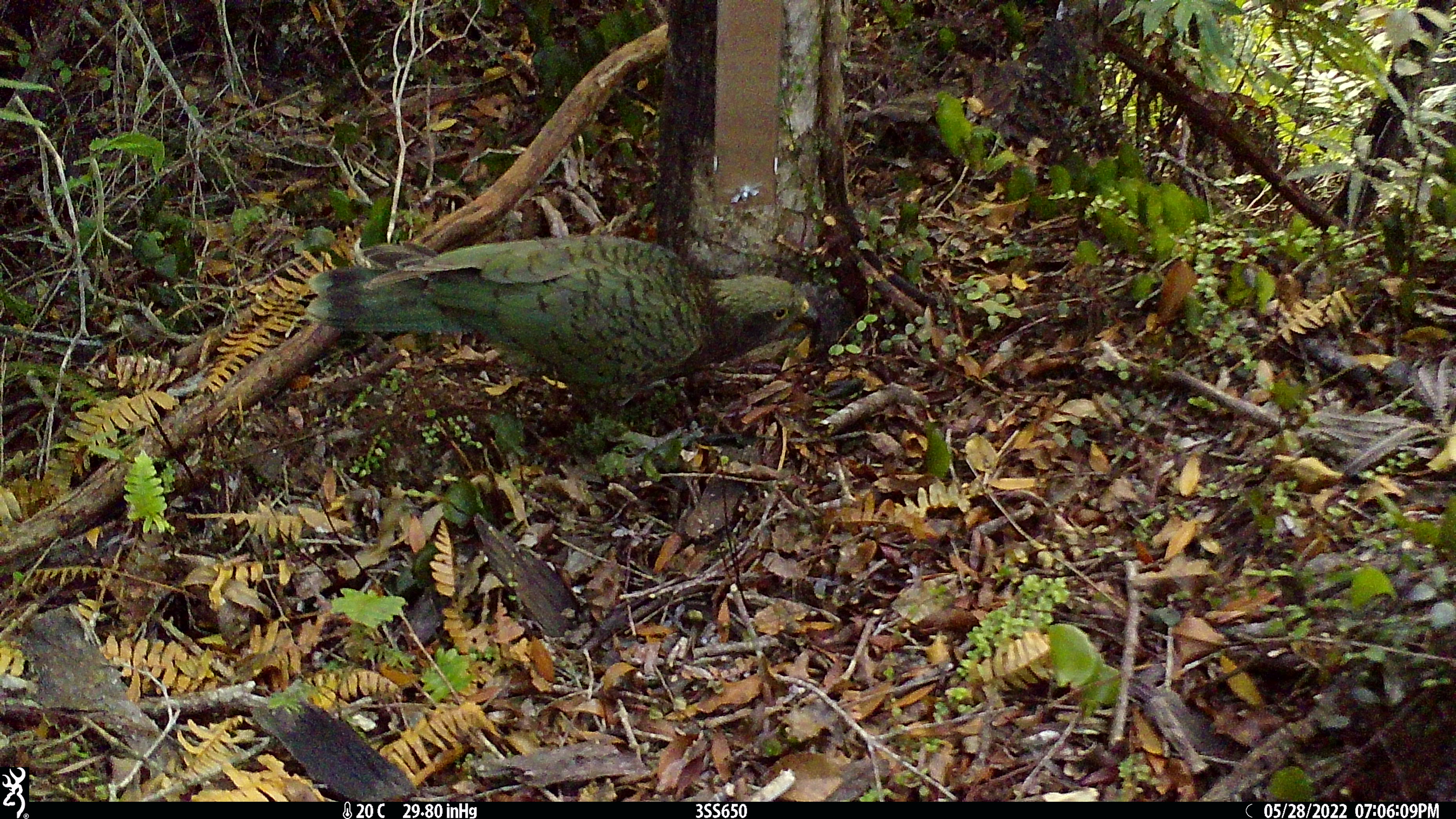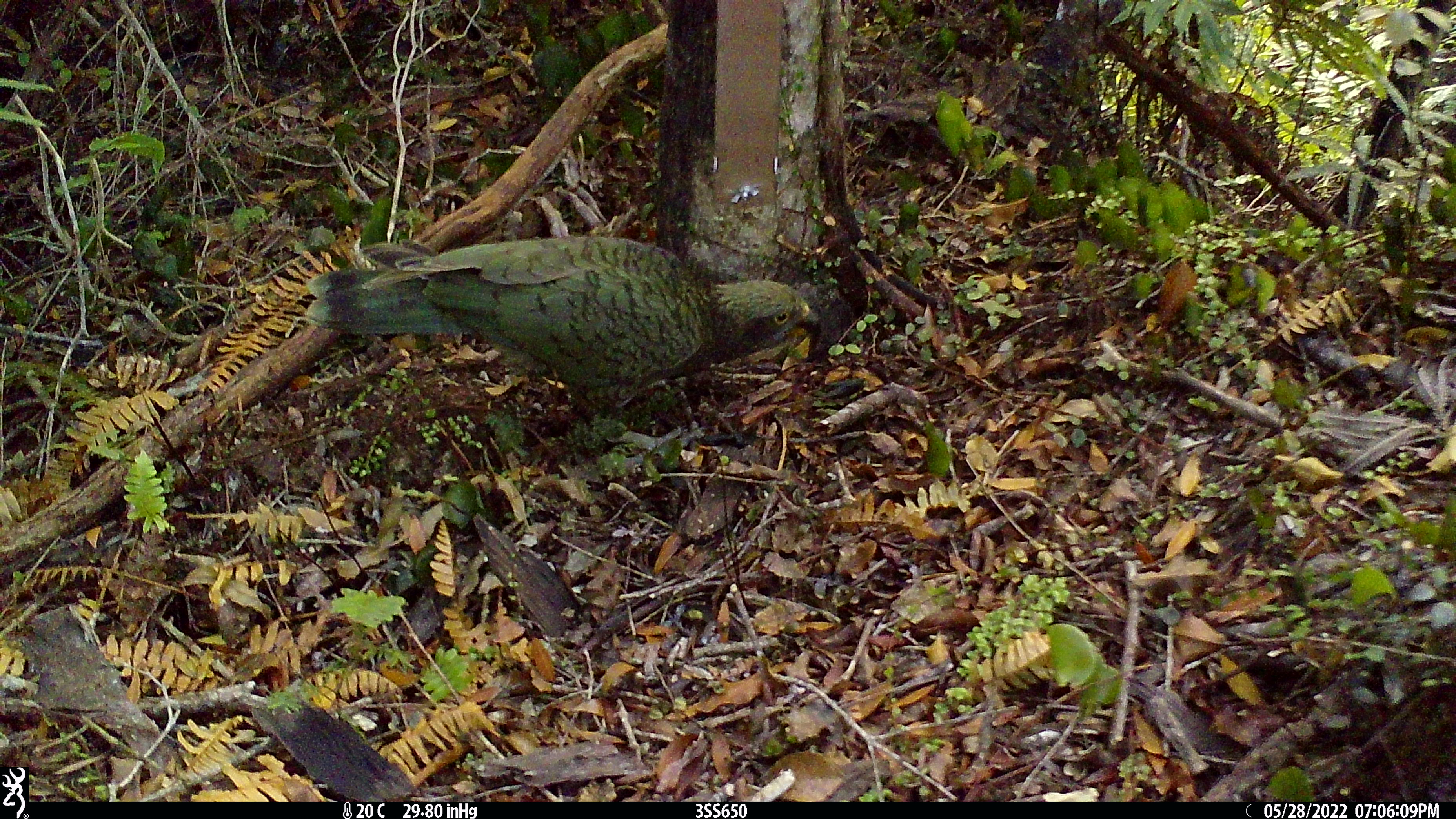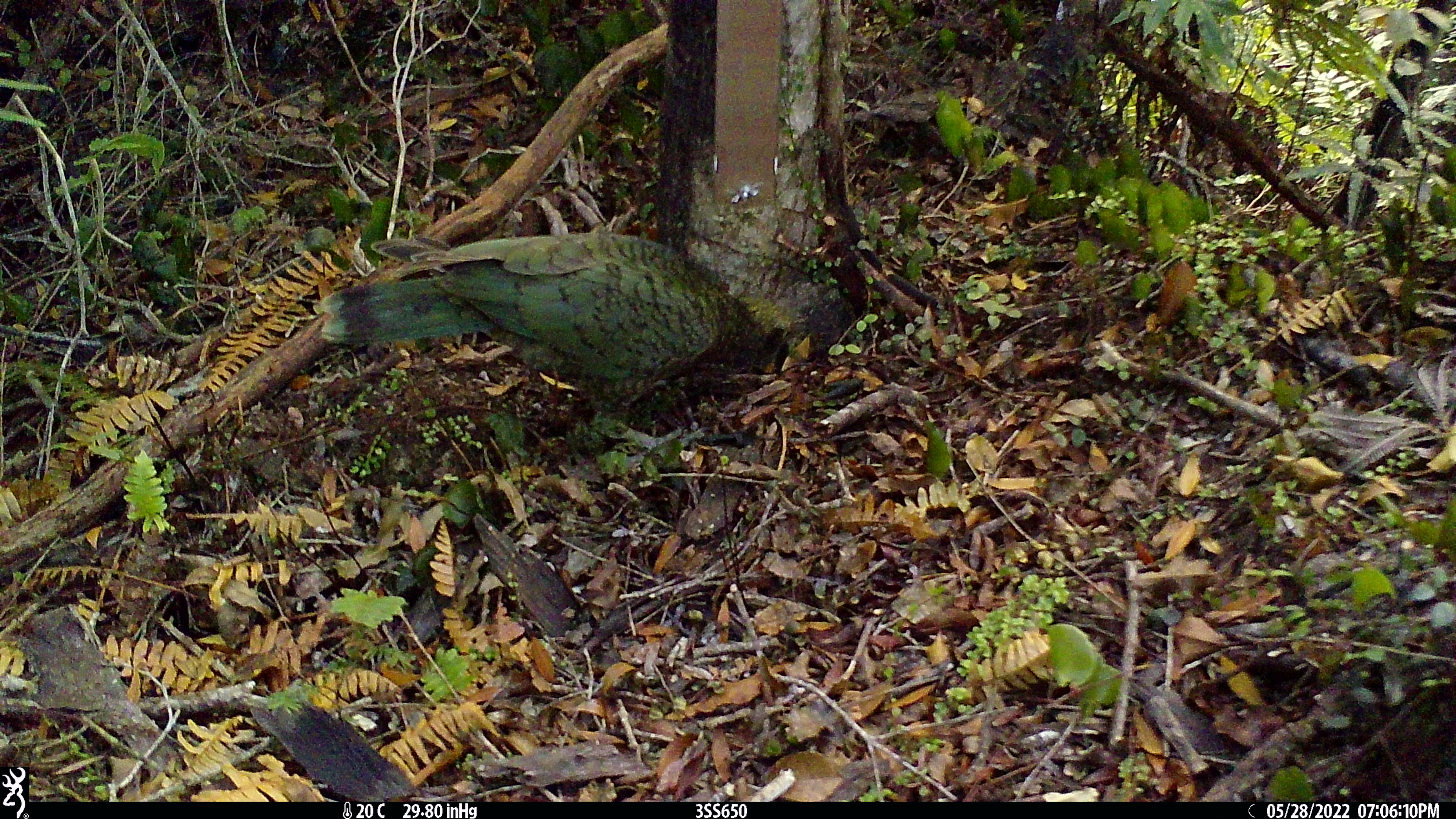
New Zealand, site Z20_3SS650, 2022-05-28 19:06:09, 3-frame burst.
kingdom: Animalia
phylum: Chordata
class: Aves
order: Psittaciformes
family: Strigopidae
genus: Nestor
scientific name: Nestor notabilis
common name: kea